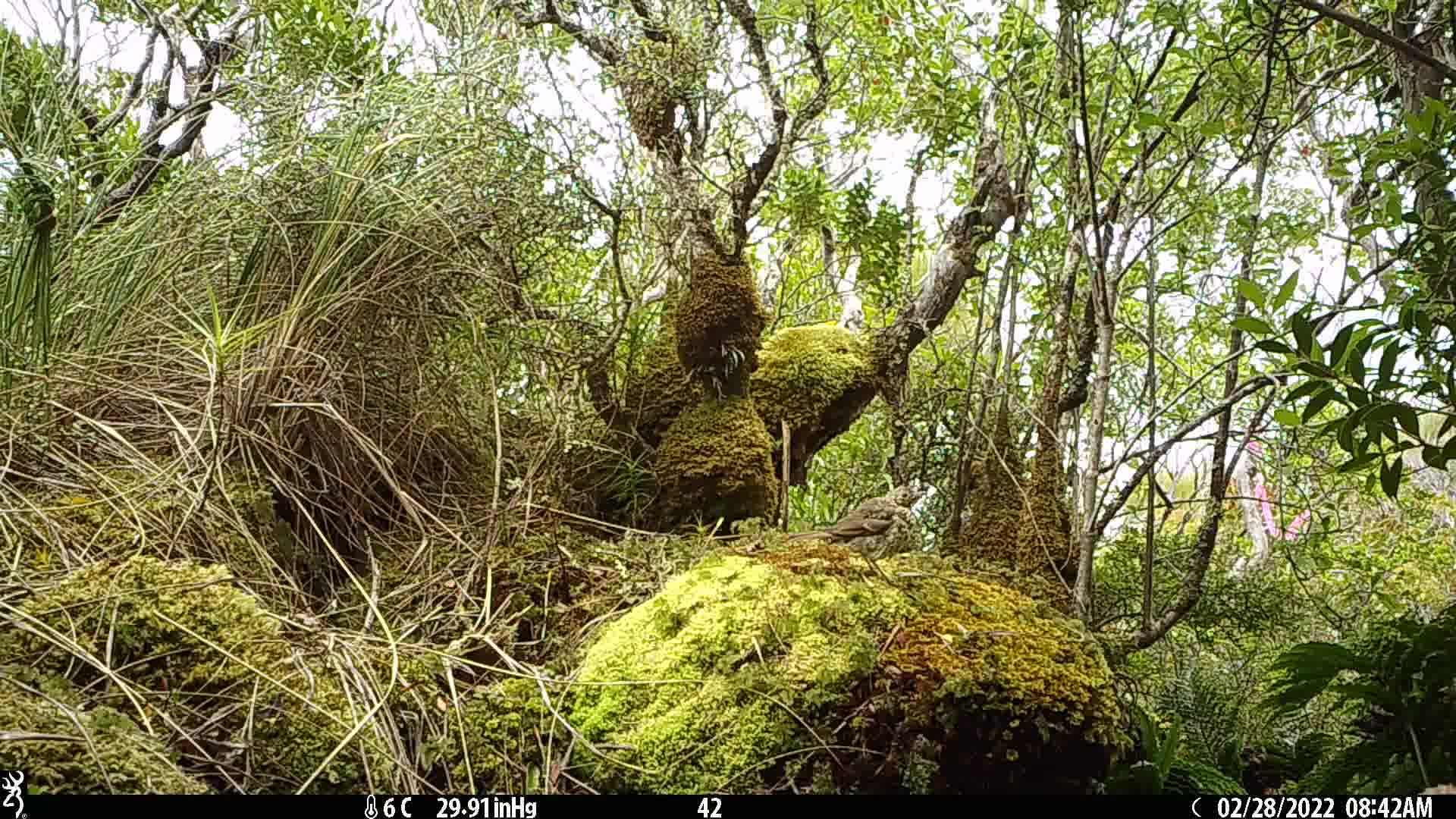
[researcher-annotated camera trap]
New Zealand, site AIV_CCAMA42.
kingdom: Animalia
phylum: Chordata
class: Aves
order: Passeriformes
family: Turdidae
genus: Turdus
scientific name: Turdus philomelos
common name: song thrush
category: thrush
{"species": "thrush (song thrush) (Turdus philomelos)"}